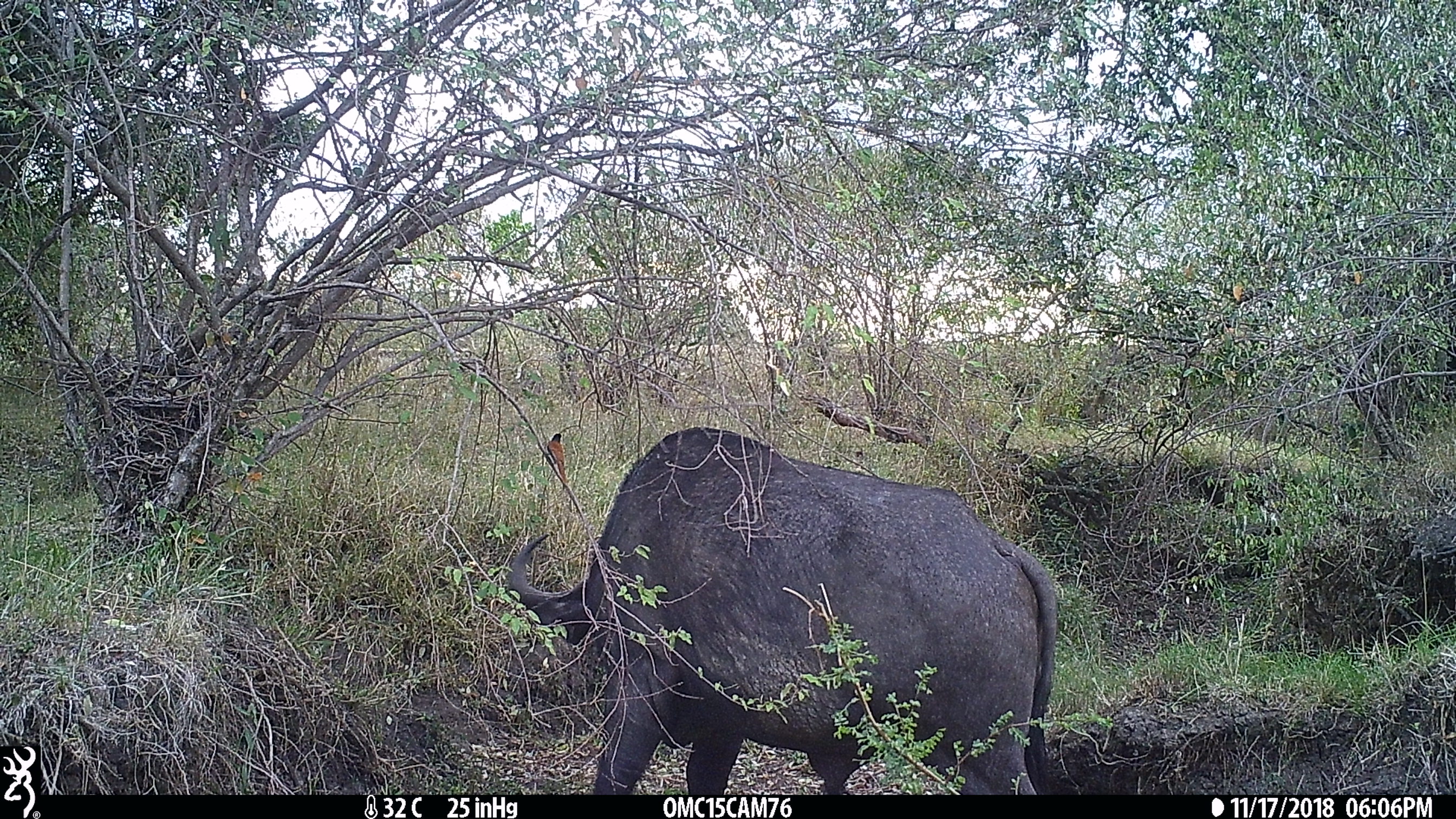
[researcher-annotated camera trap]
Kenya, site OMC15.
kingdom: Animalia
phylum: Chordata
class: Mammalia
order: Artiodactyla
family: Bovidae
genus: Syncerus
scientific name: Syncerus caffer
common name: buffalo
Buffalo (Syncerus caffer).